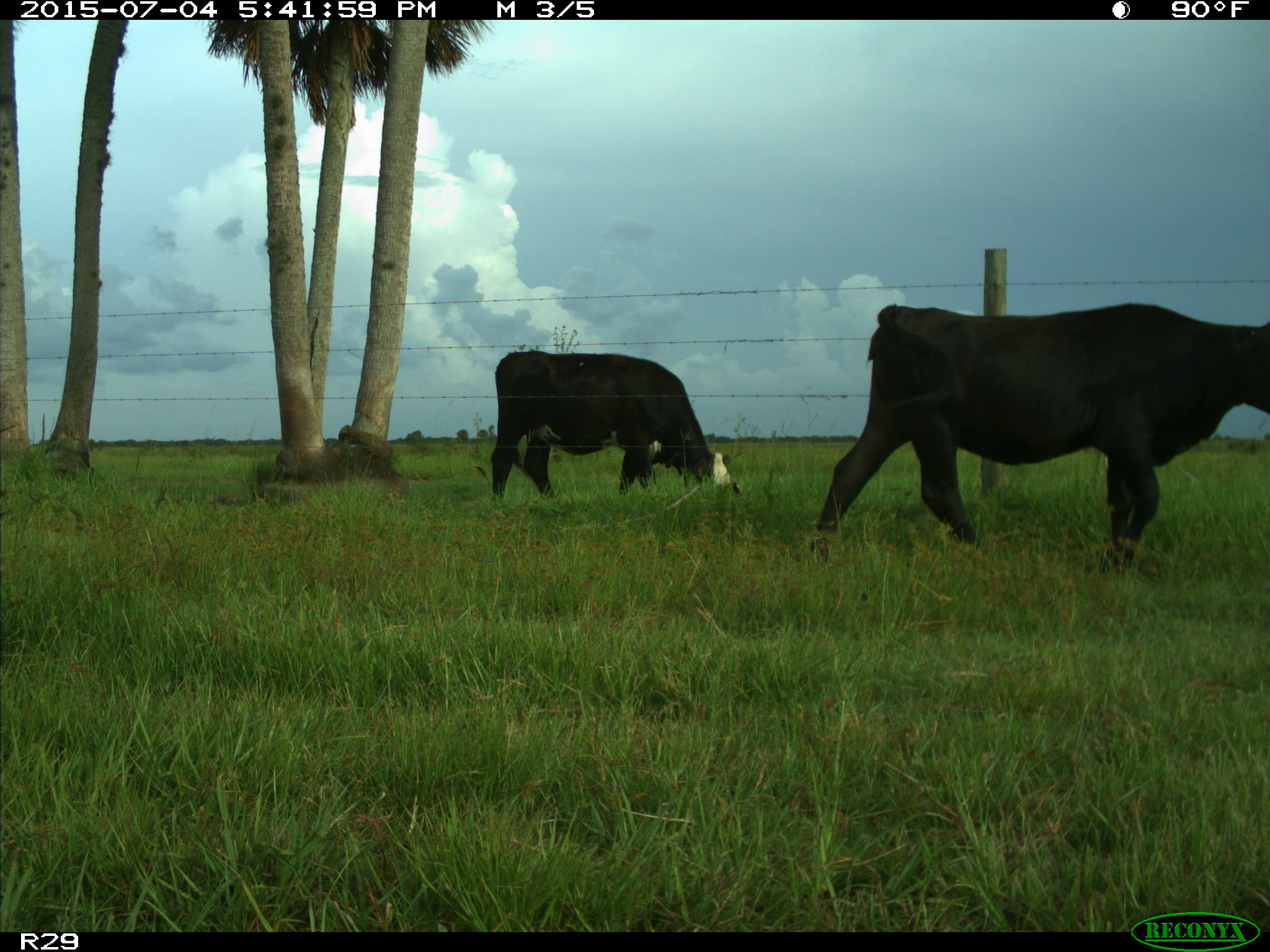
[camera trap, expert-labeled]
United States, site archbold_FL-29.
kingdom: Animalia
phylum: Chordata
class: Mammalia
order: Artiodactyla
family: Bovidae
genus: Bos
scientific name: Bos taurus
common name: domestic cow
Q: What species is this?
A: Bos taurus (domestic cow).